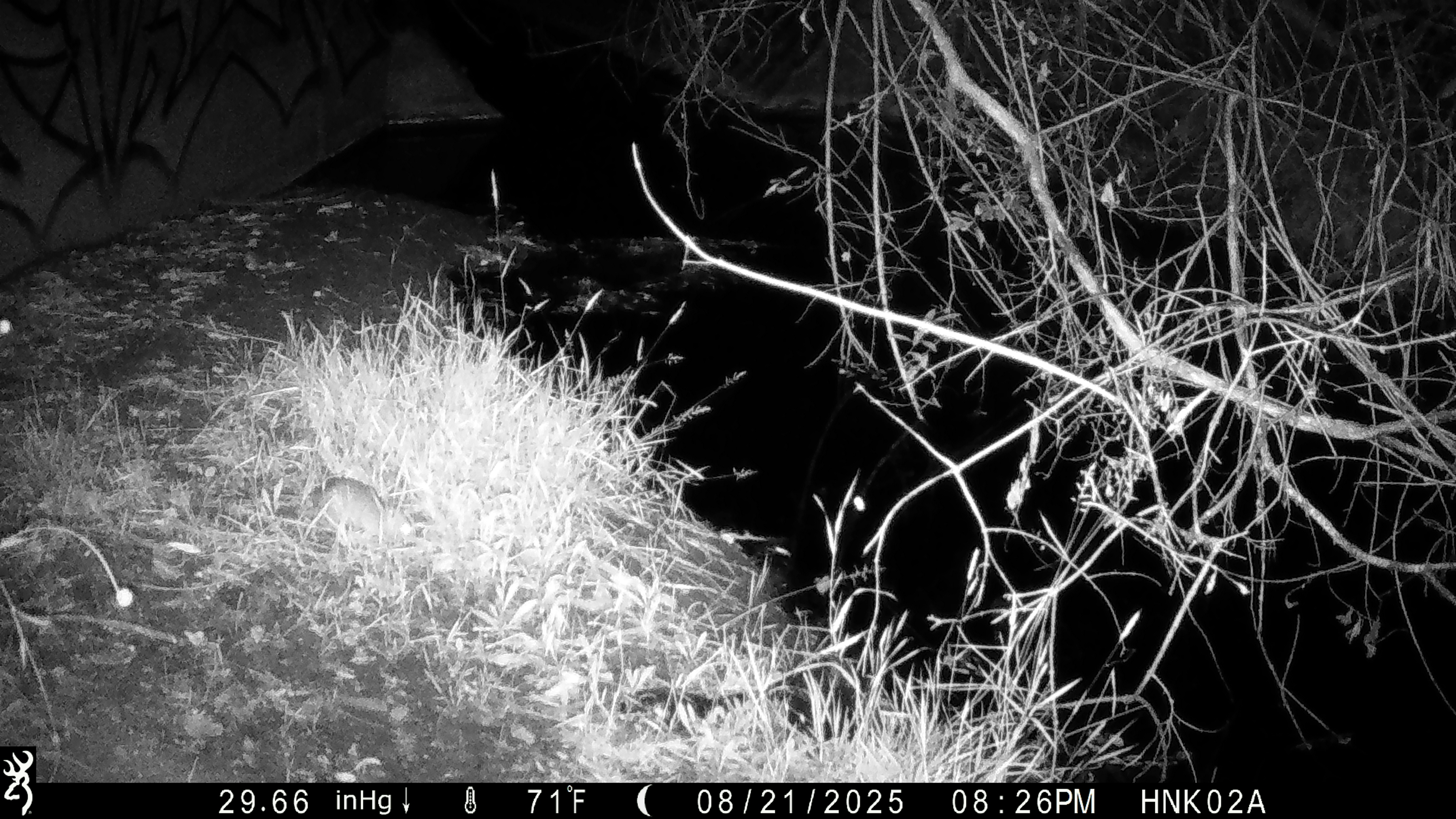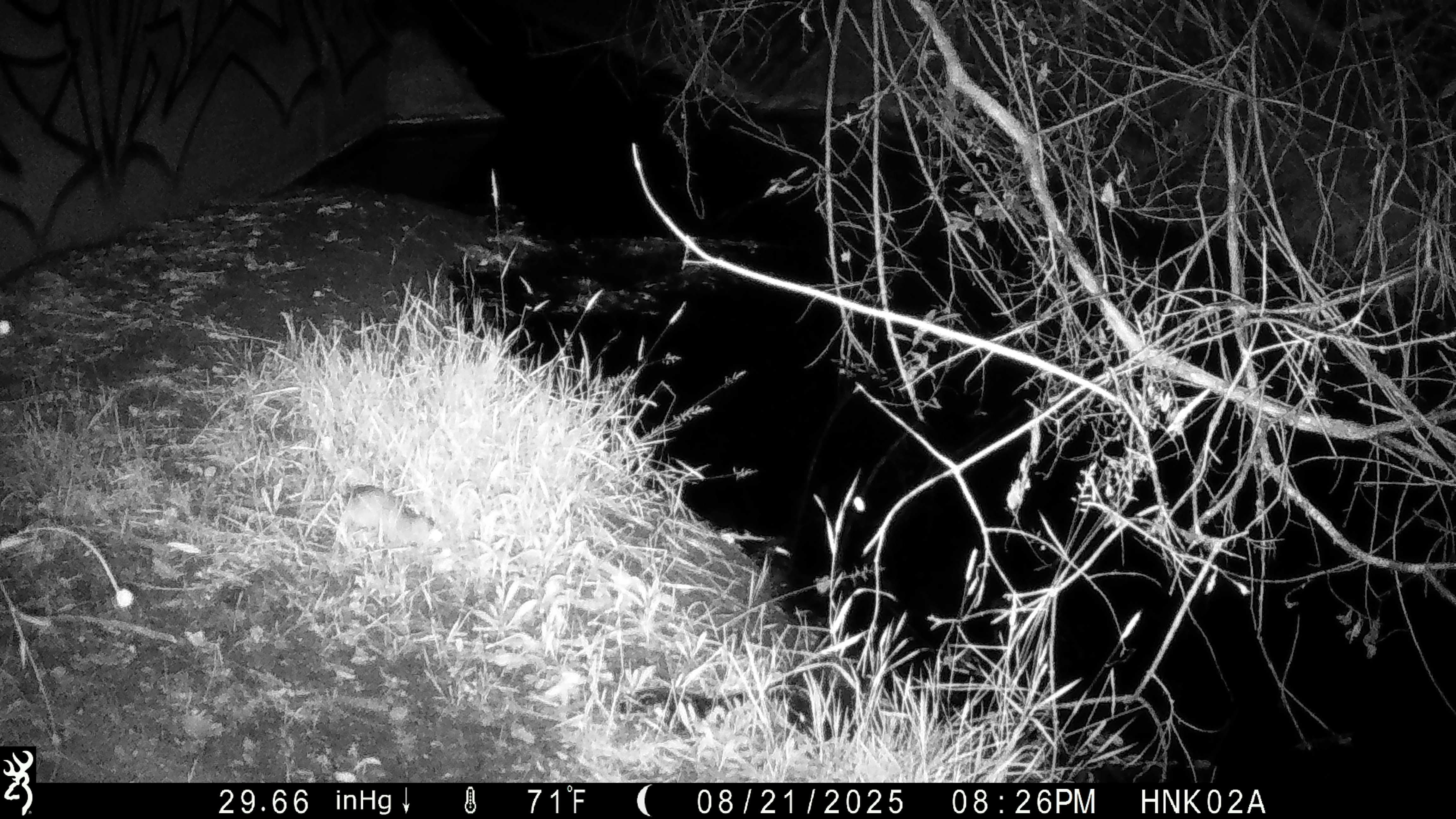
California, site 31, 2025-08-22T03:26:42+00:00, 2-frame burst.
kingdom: Animalia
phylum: Chordata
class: Mammalia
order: Rodentia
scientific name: Rodentia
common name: mouse or rat